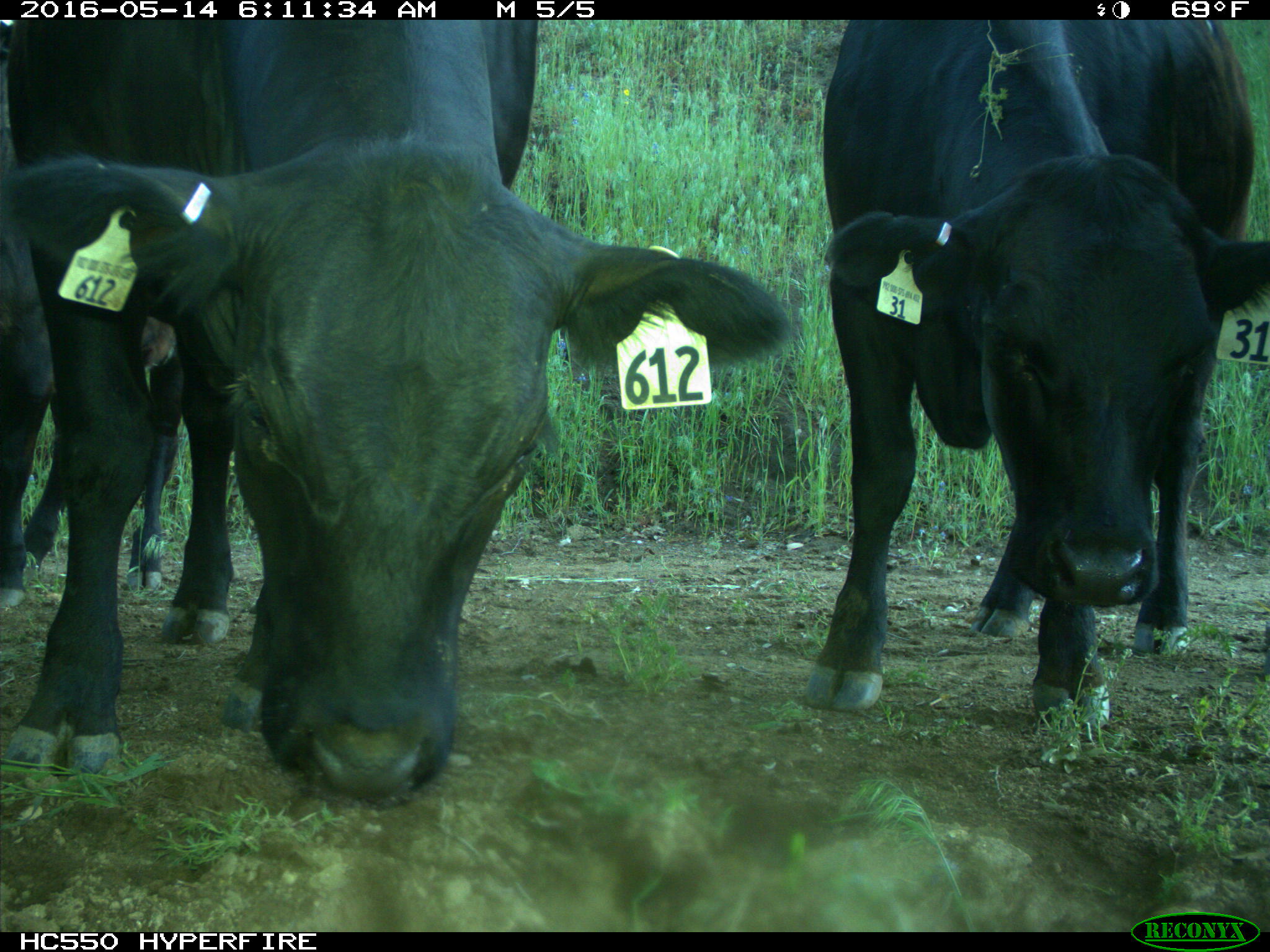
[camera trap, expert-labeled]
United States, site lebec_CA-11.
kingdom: Animalia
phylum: Chordata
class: Mammalia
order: Artiodactyla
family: Bovidae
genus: Bos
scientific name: Bos taurus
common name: domestic cow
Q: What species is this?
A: Bos taurus (domestic cow).